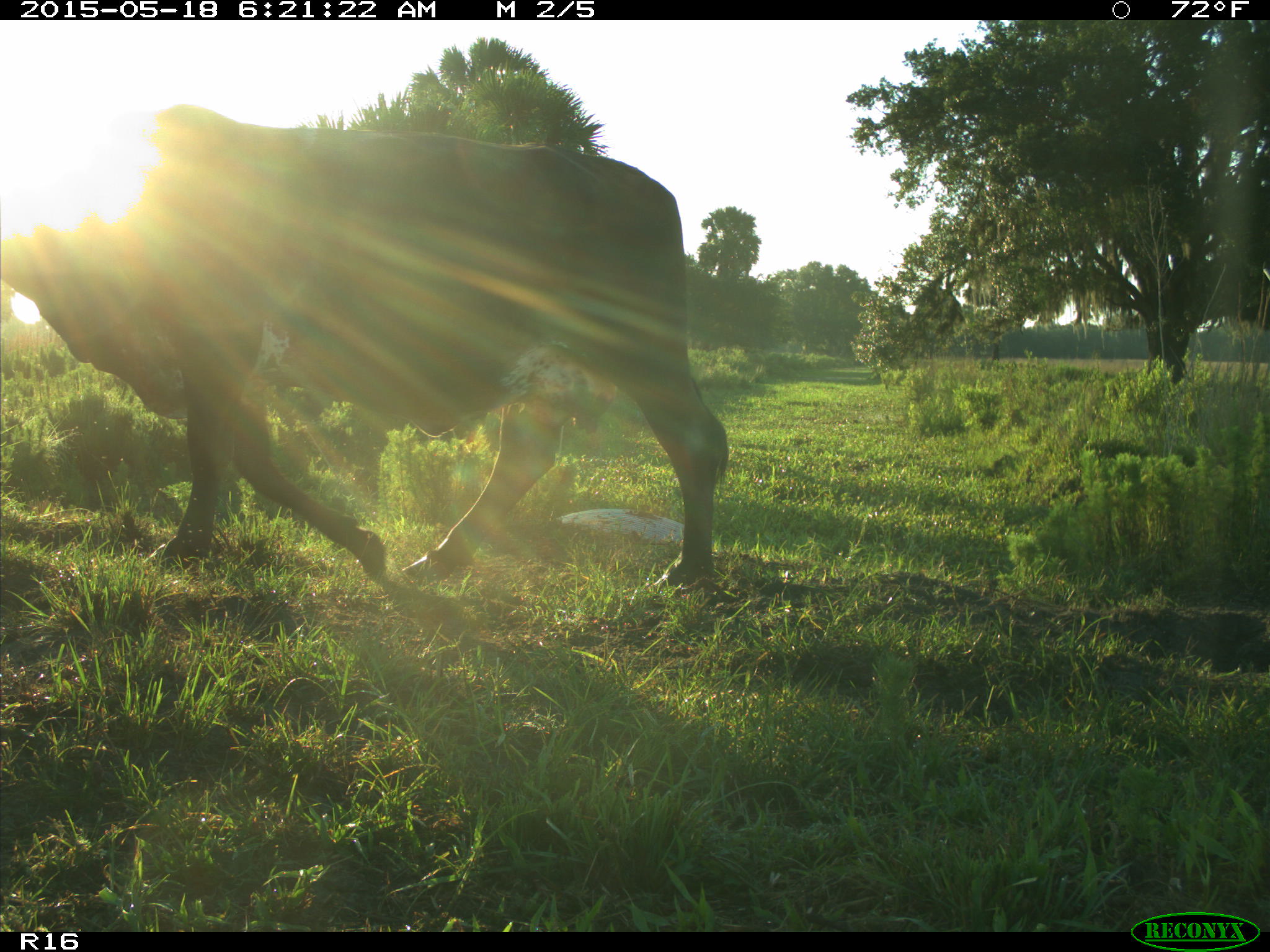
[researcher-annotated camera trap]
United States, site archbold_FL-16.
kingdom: Animalia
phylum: Chordata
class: Mammalia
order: Artiodactyla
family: Bovidae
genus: Bos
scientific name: Bos taurus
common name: domestic cow